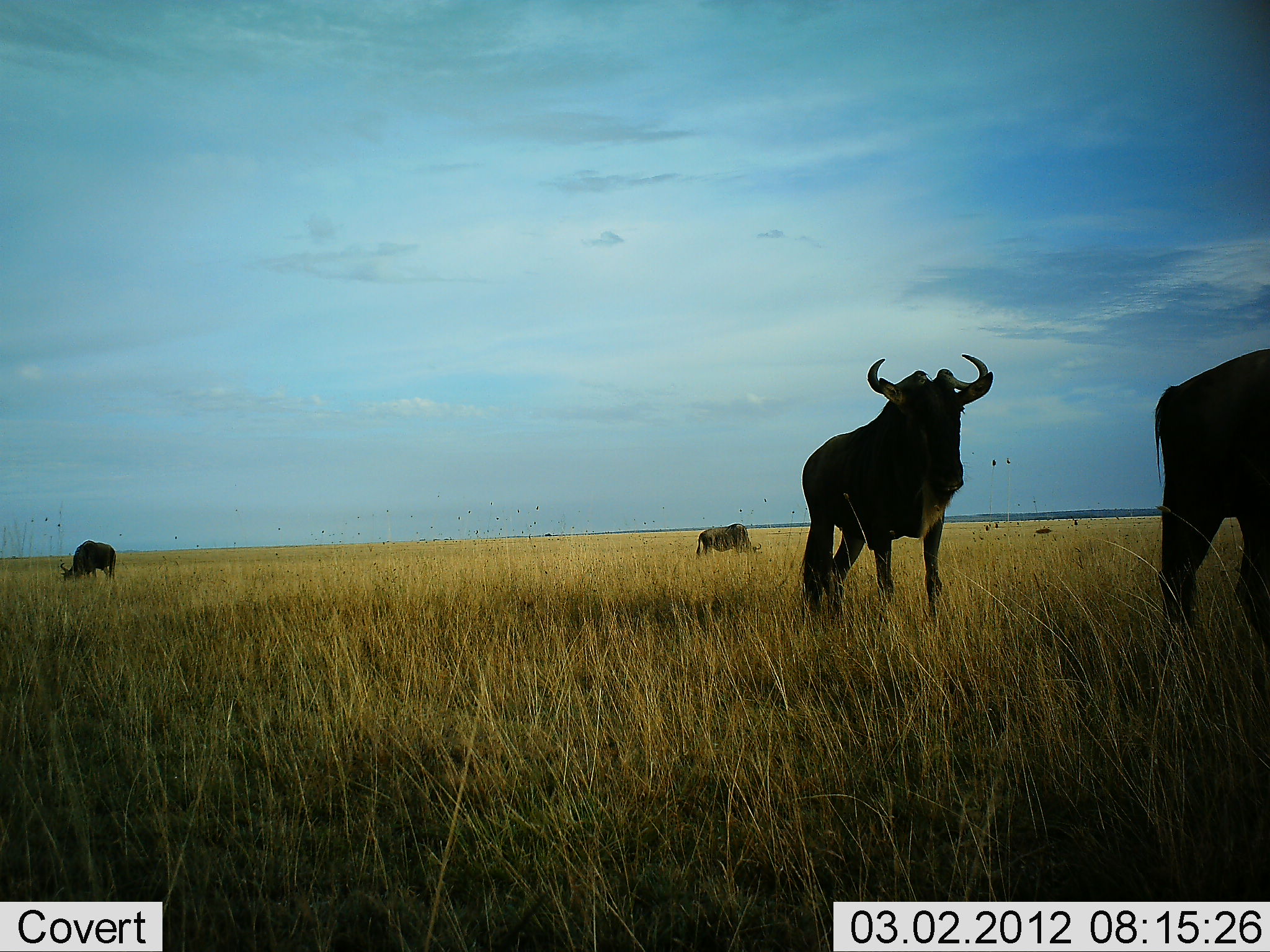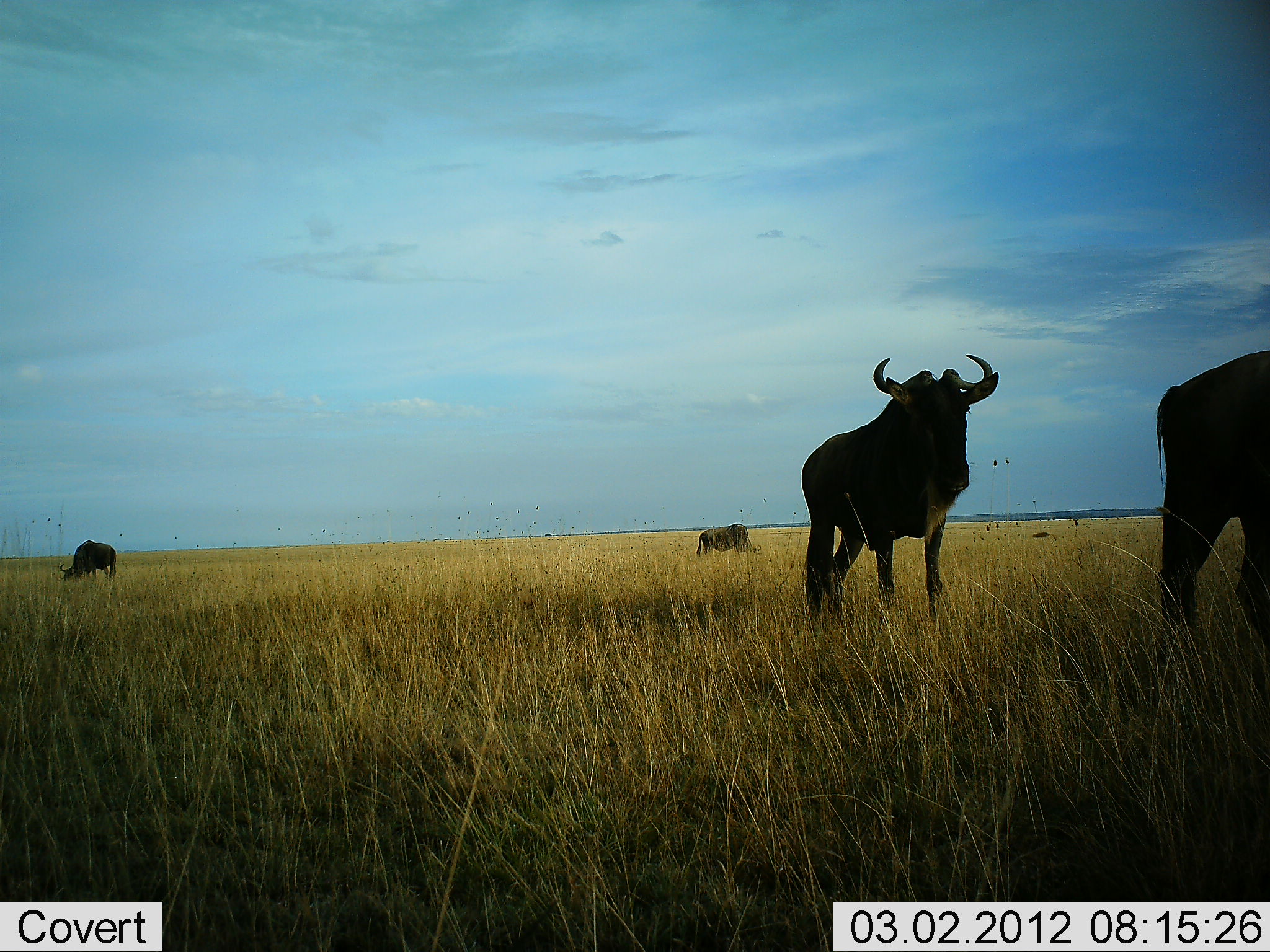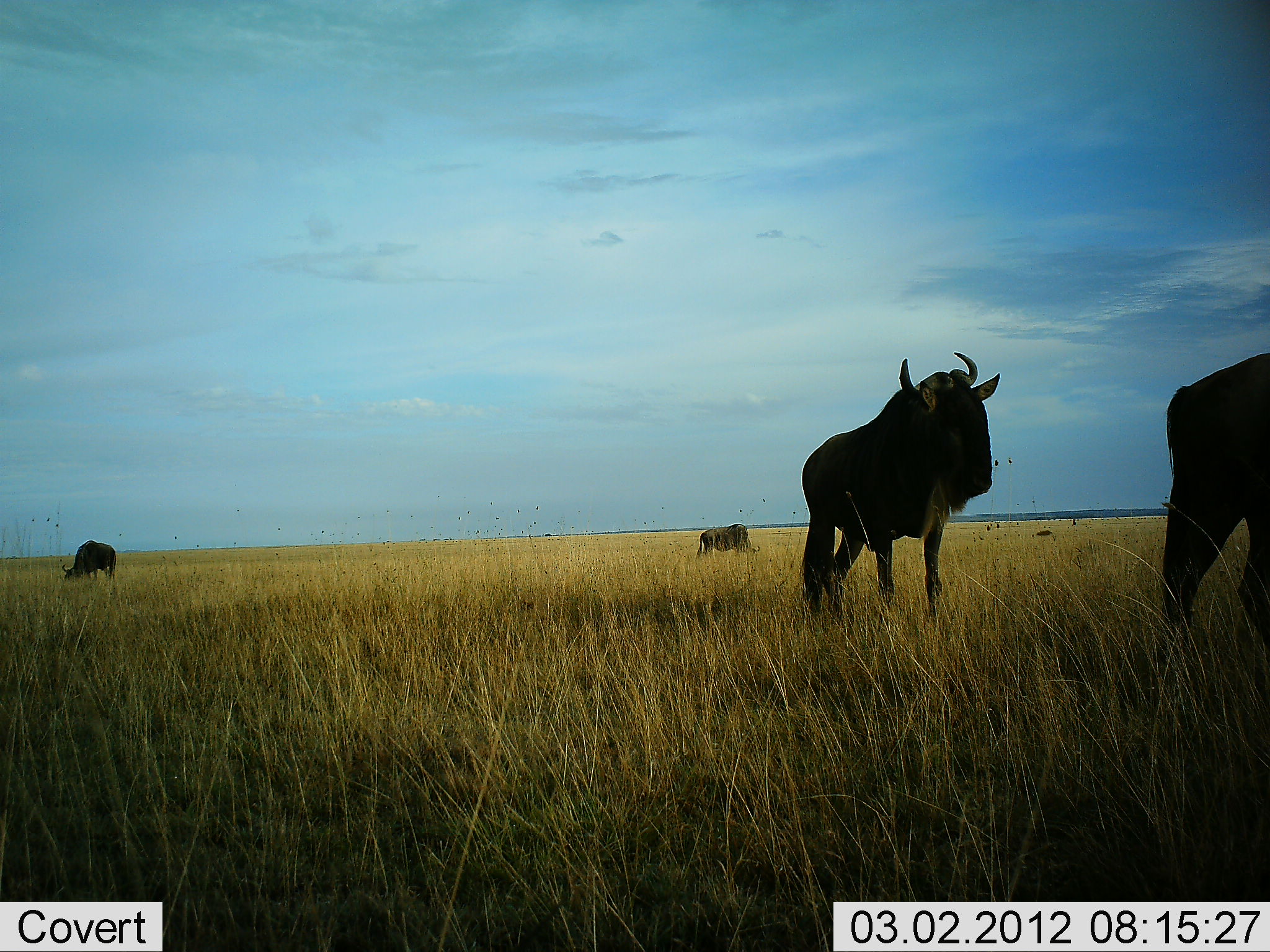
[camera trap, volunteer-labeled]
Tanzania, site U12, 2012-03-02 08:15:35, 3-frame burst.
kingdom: Animalia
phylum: Chordata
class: Mammalia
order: Artiodactyla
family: Bovidae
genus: Connochaetes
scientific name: Connochaetes taurinus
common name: blue wildebeest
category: wildebeest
Wildebeest (blue wildebeest) (Connochaetes taurinus), count 4. Behavior (volunteer vote fractions): standing 77%, resting 8%, moving 4%, interacting 0%. Young present (vote fraction): 0%. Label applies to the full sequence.